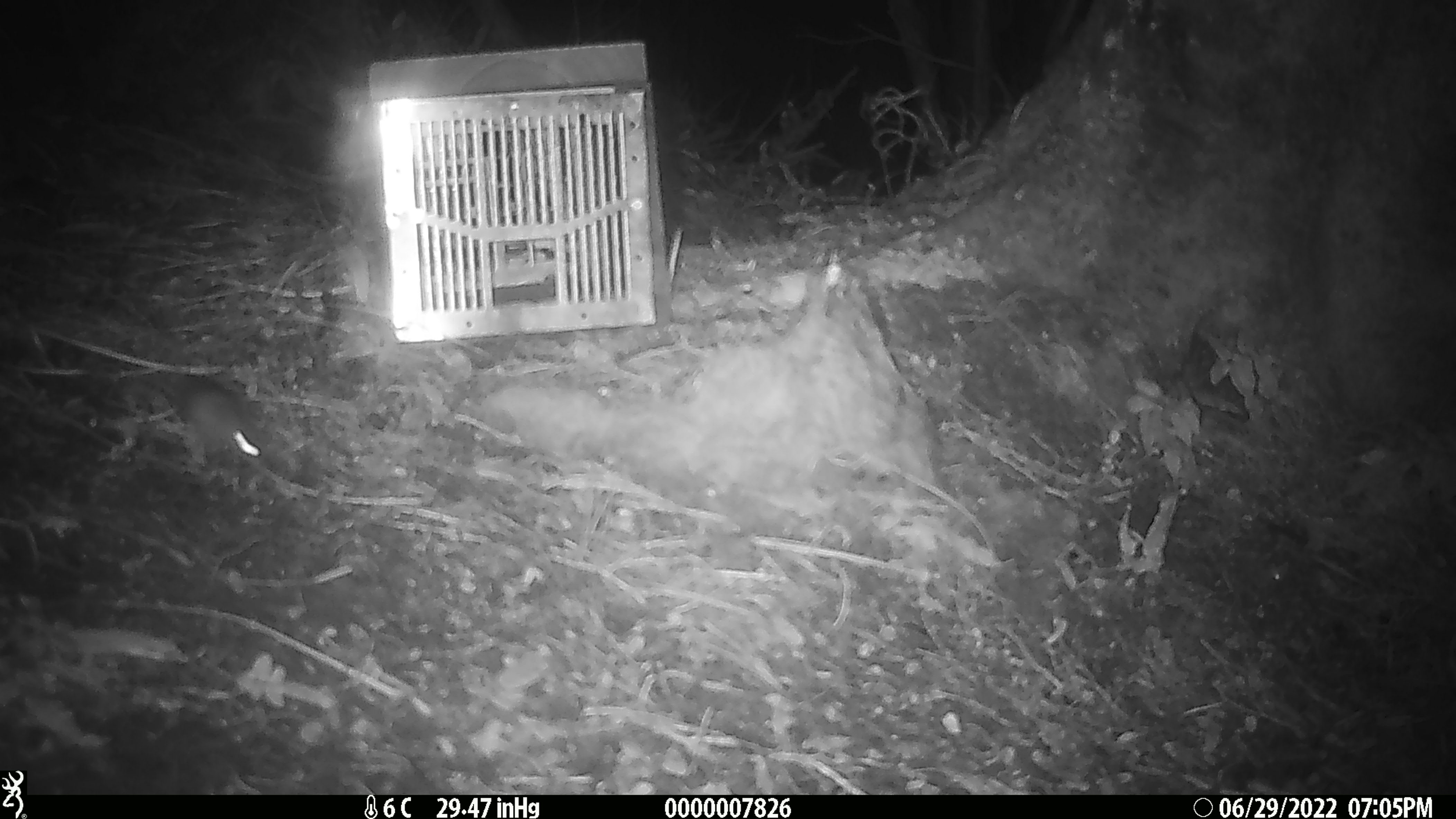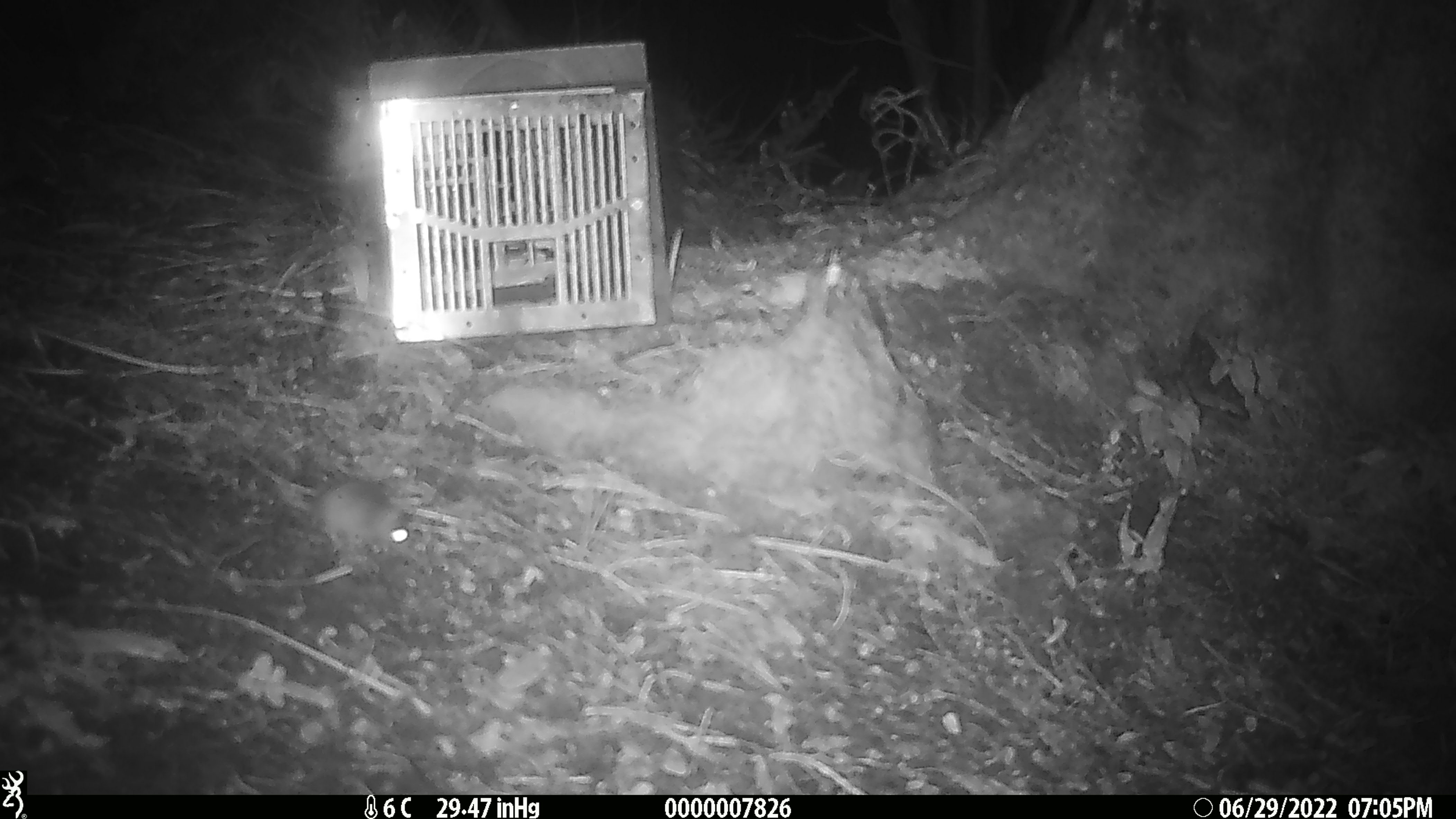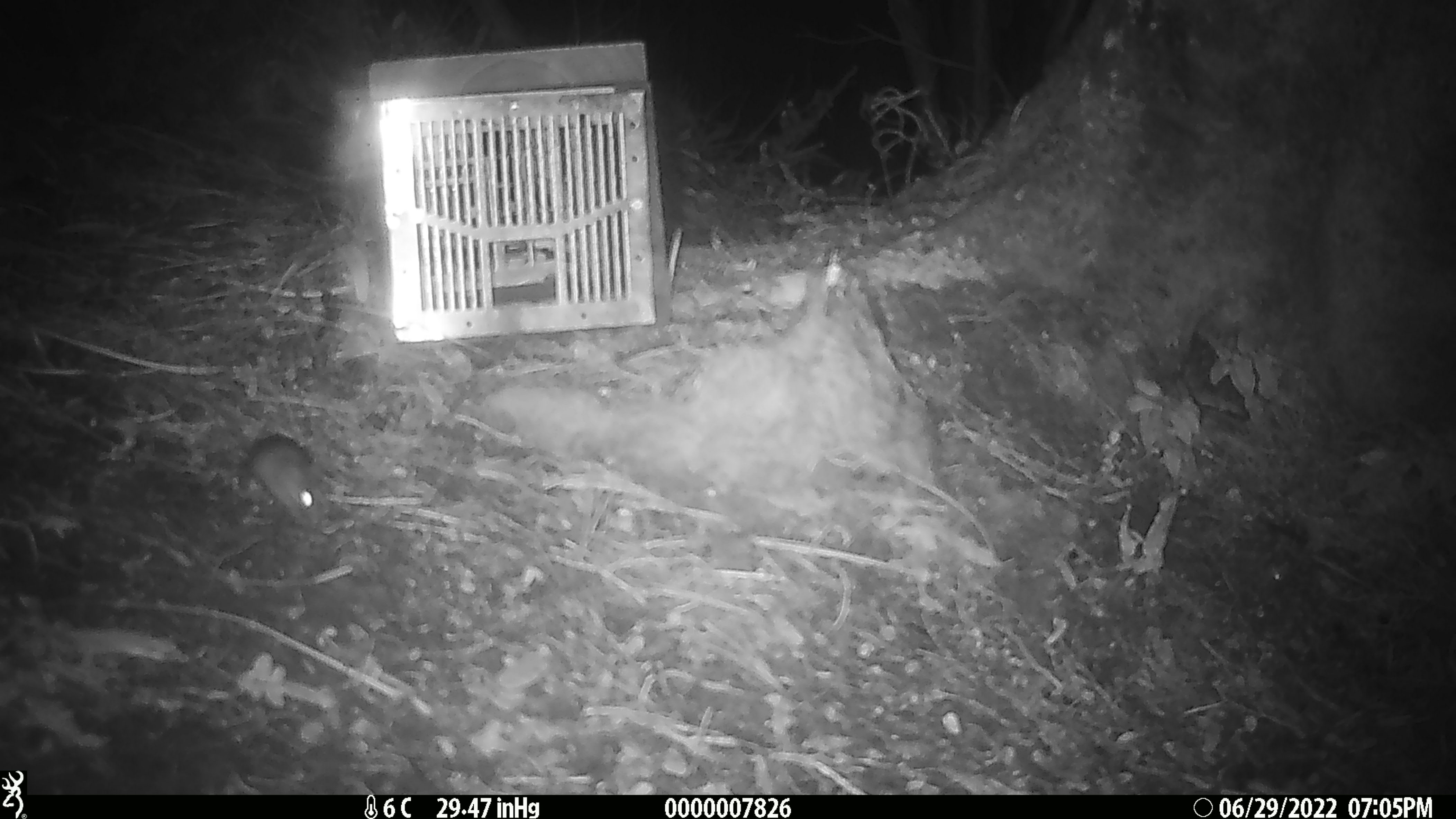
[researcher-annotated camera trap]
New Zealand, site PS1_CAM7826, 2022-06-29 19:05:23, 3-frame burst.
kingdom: Animalia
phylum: Chordata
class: Mammalia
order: Rodentia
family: Muridae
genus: Mus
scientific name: Mus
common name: mouse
Mouse (Mus).